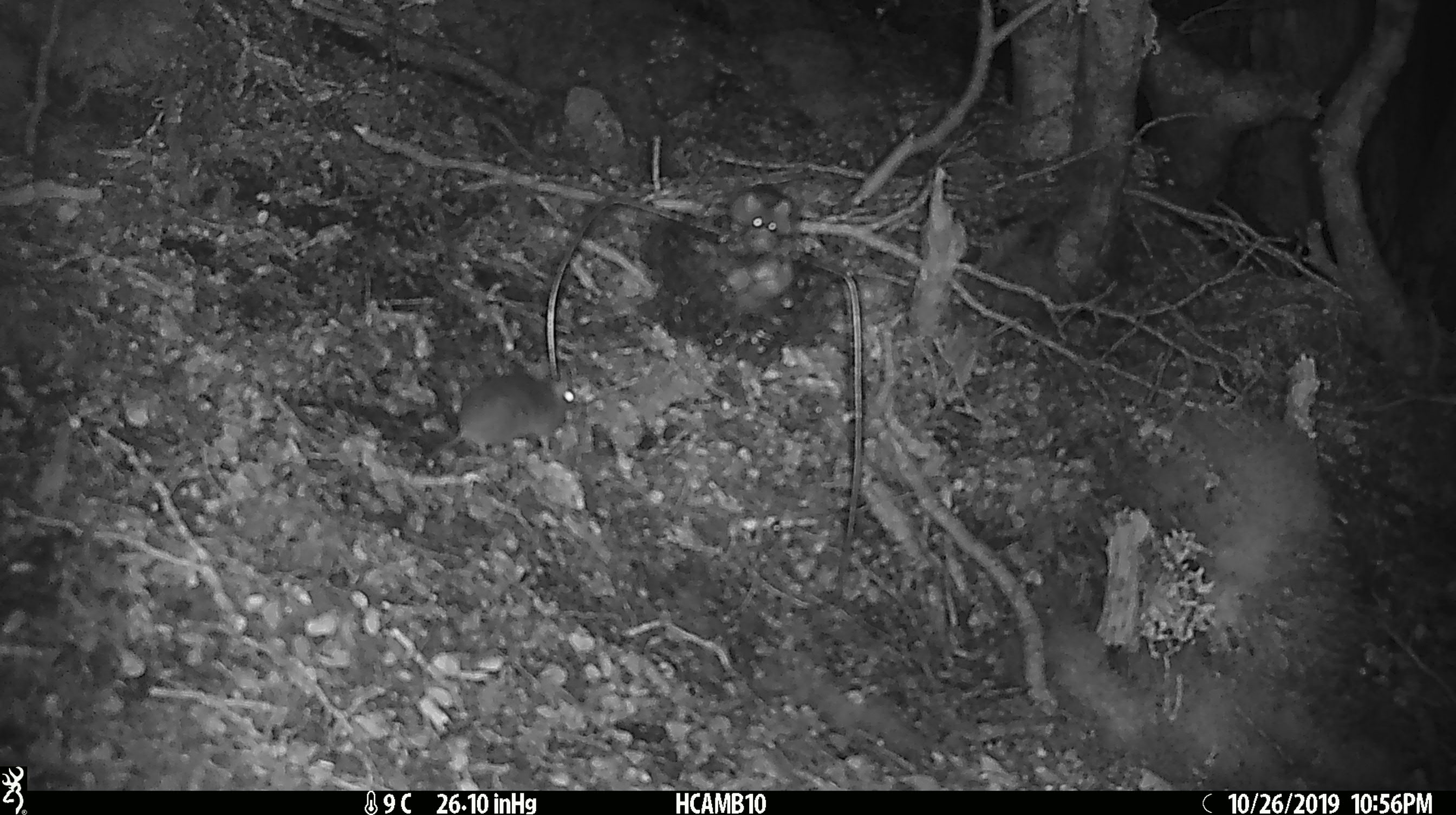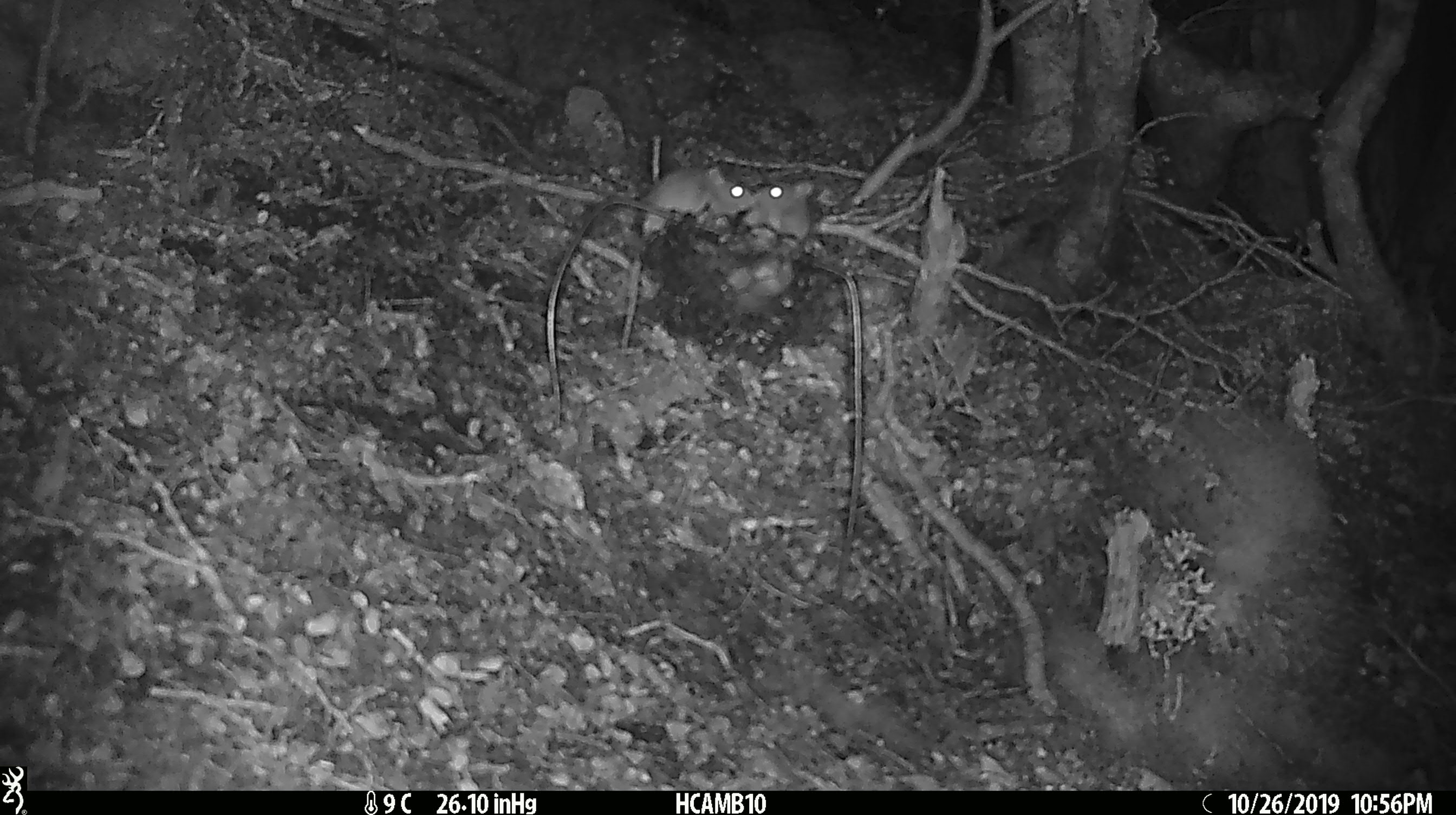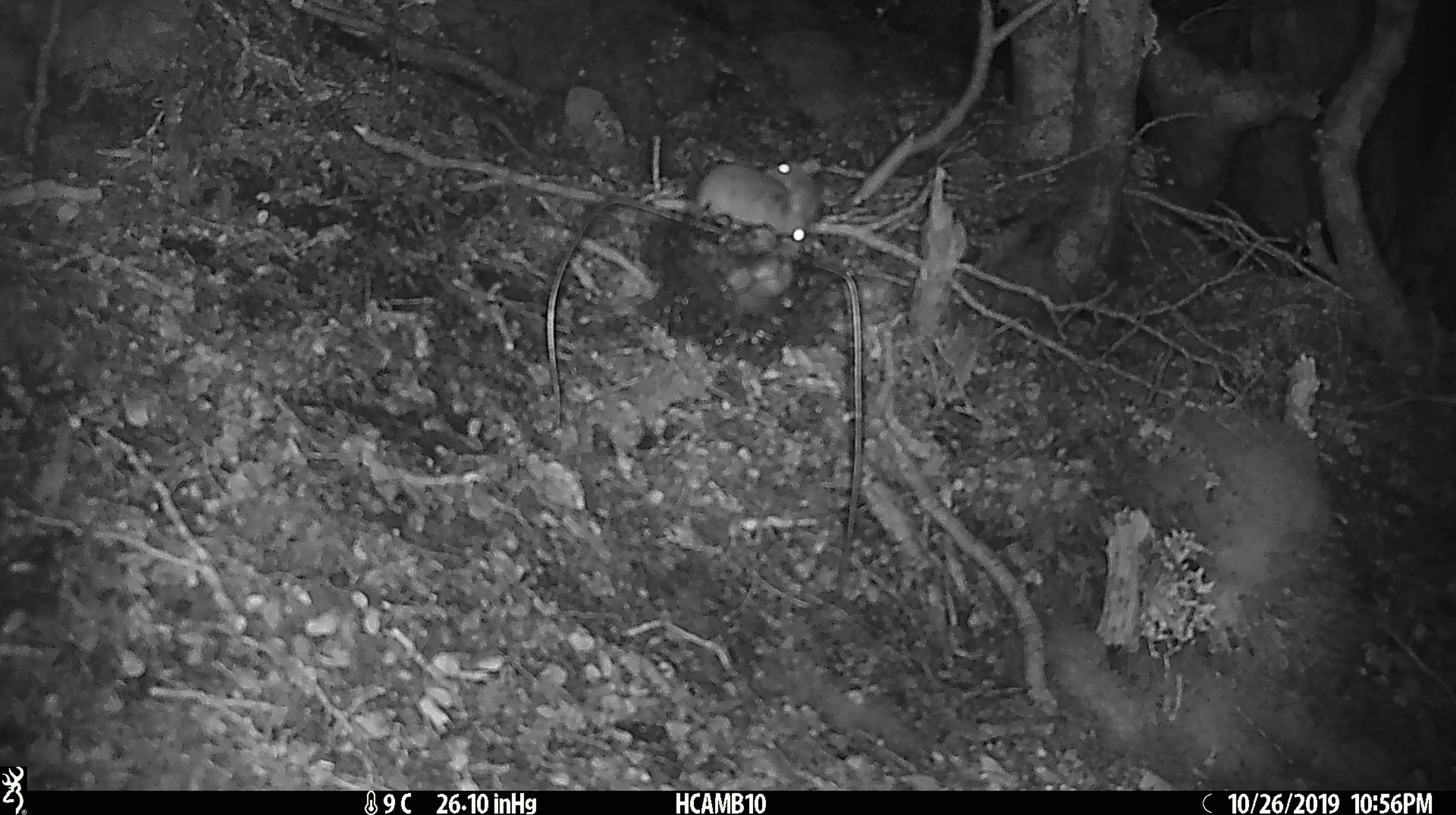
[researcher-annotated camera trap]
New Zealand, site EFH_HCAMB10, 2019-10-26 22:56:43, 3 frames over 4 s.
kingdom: Animalia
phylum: Chordata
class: Mammalia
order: Rodentia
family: Muridae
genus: Mus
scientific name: Mus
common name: mouse